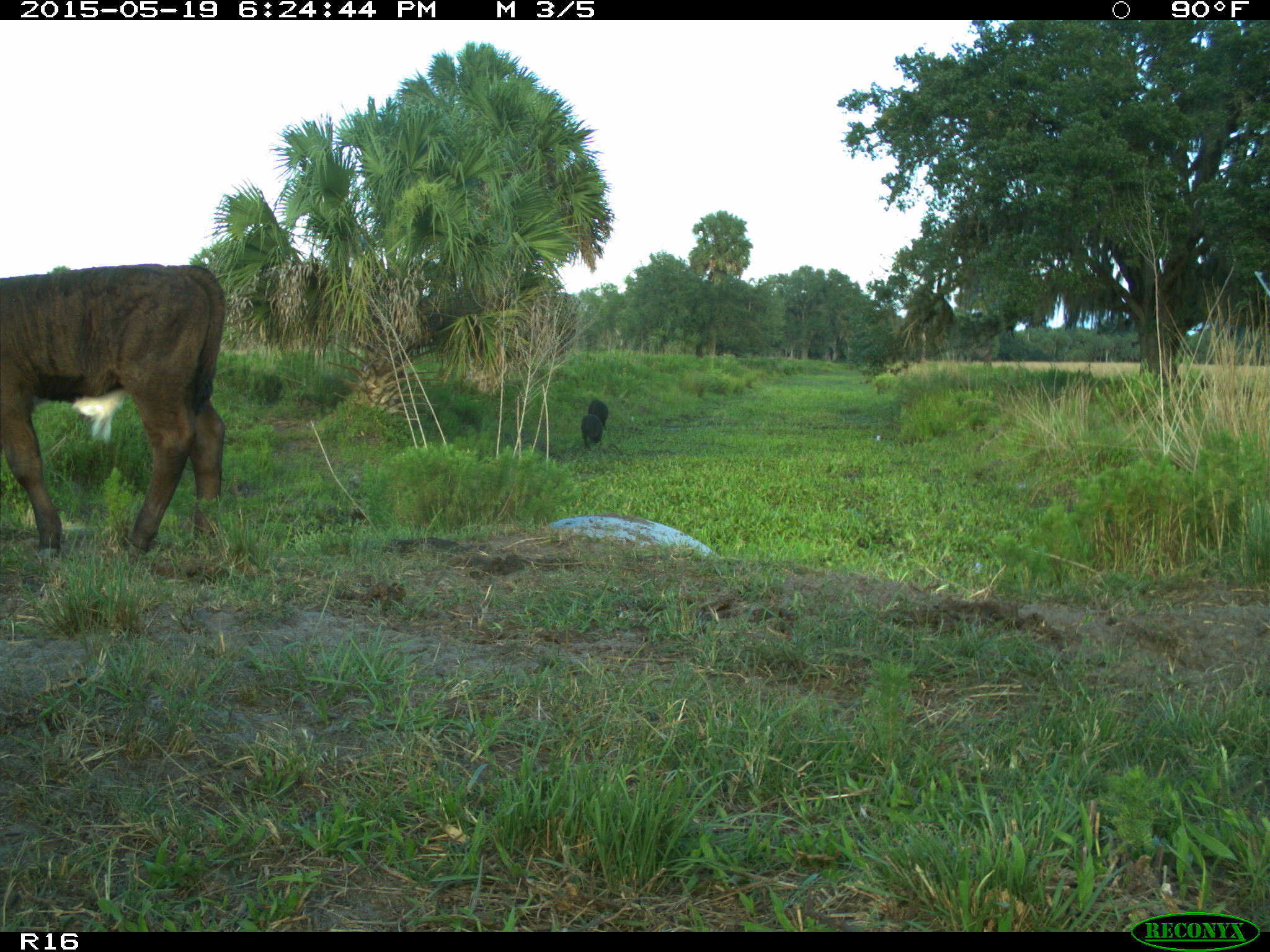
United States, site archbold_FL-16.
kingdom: Animalia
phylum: Chordata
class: Mammalia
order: Artiodactyla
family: Bovidae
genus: Bos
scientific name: Bos taurus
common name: domestic cow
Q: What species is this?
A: Bos taurus (domestic cow).